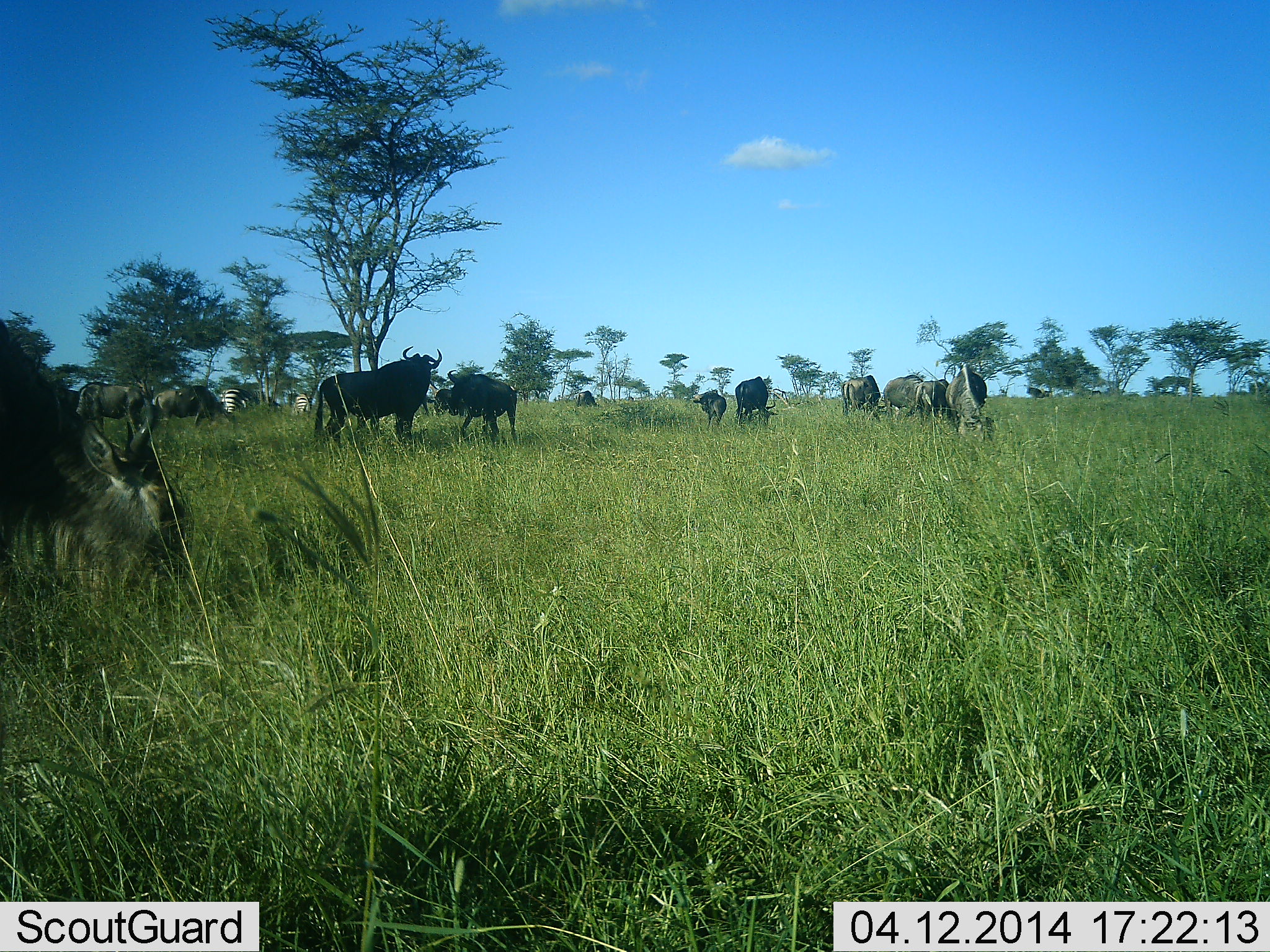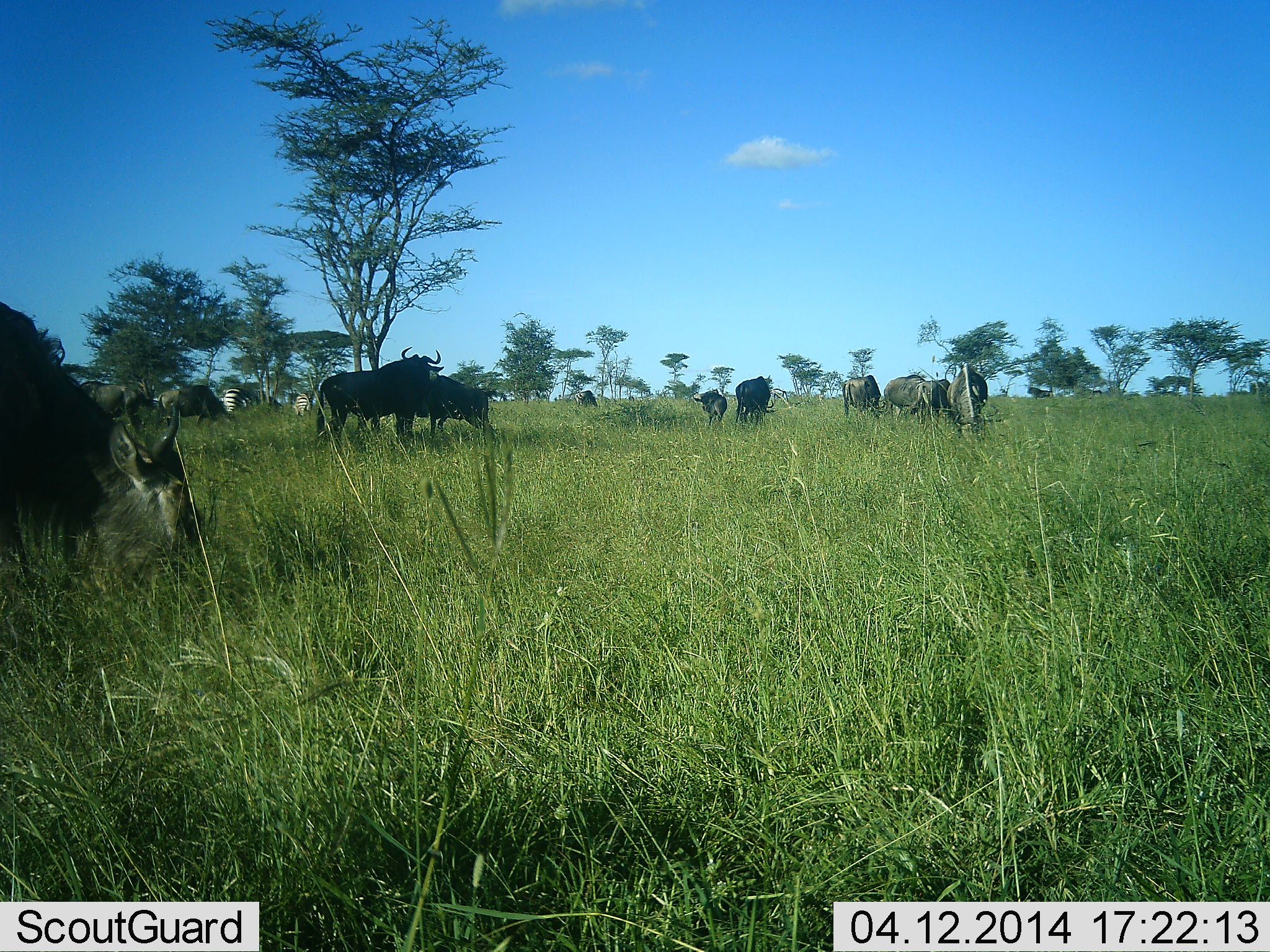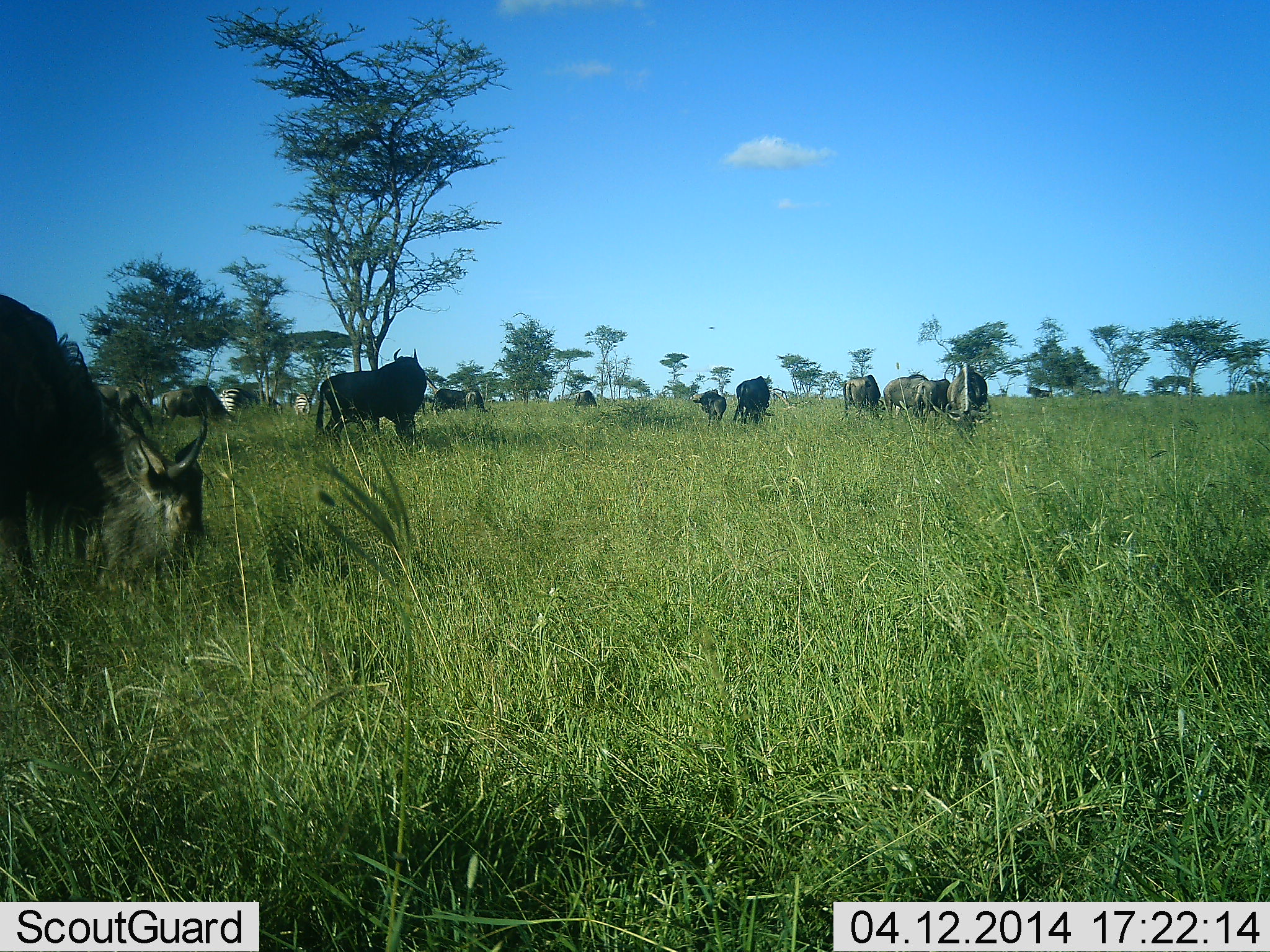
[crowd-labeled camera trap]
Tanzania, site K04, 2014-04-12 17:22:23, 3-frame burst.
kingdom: Animalia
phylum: Chordata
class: Mammalia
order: Artiodactyla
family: Bovidae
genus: Connochaetes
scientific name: Connochaetes taurinus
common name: blue wildebeest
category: wildebeest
Wildebeest (blue wildebeest) (Connochaetes taurinus), count 11-50. Behavior (volunteer vote fractions): standing 75%, resting 12%, moving 31%, interacting 0%. Young present (vote fraction): 25%. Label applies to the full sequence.